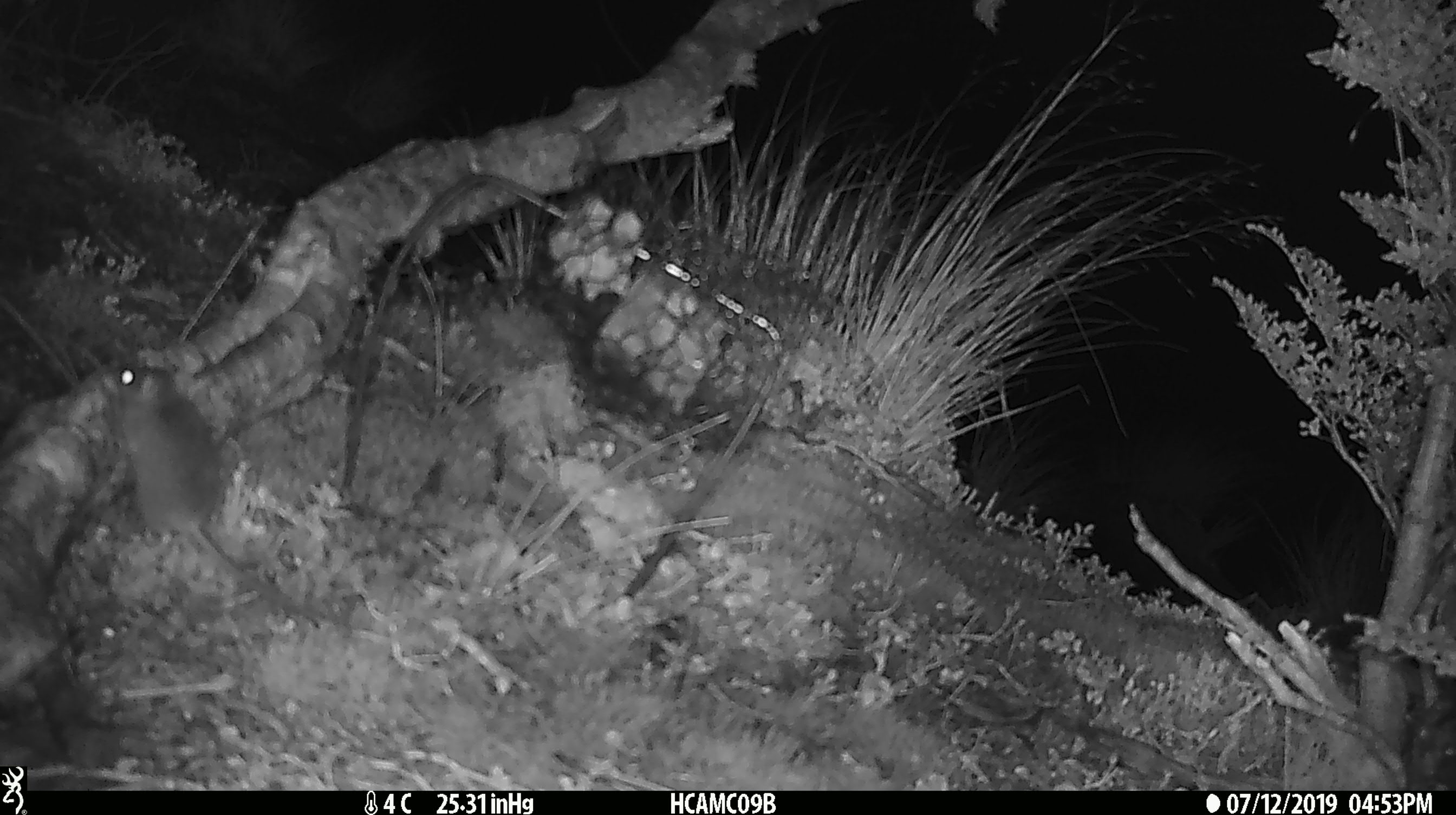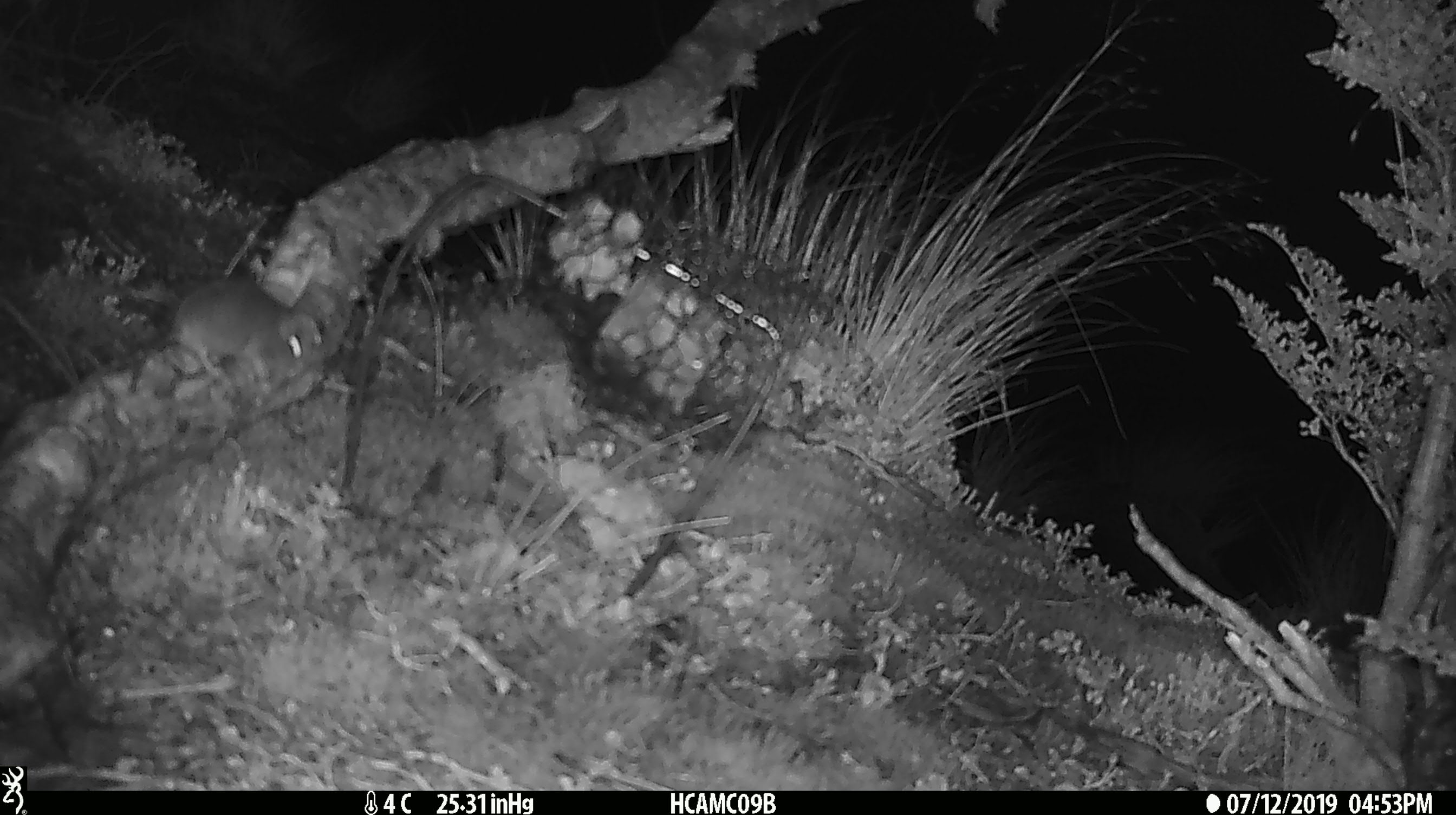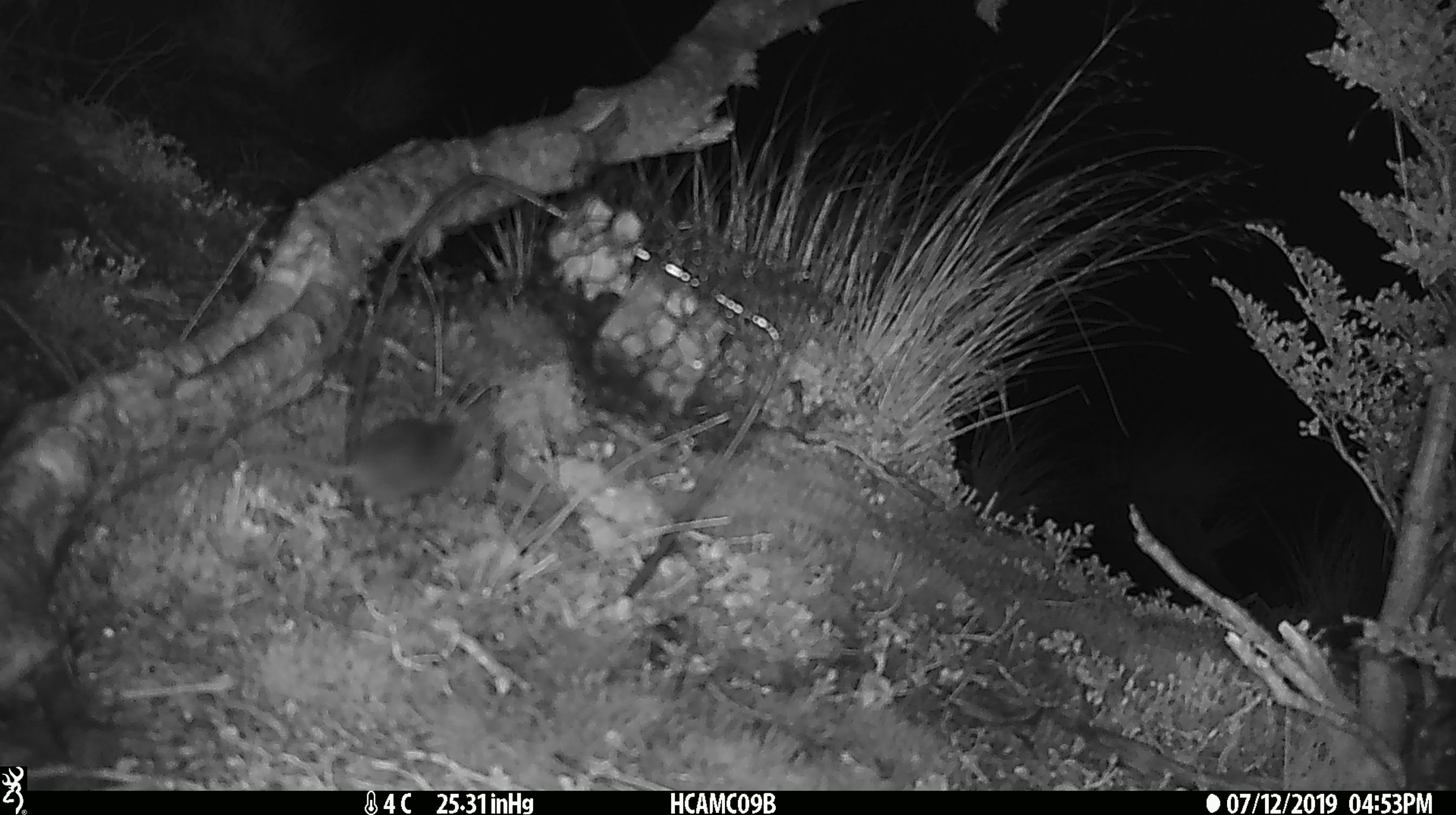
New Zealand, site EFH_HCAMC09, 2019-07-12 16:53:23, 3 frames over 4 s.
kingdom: Animalia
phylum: Chordata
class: Mammalia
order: Rodentia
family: Muridae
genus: Mus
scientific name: Mus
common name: mouse